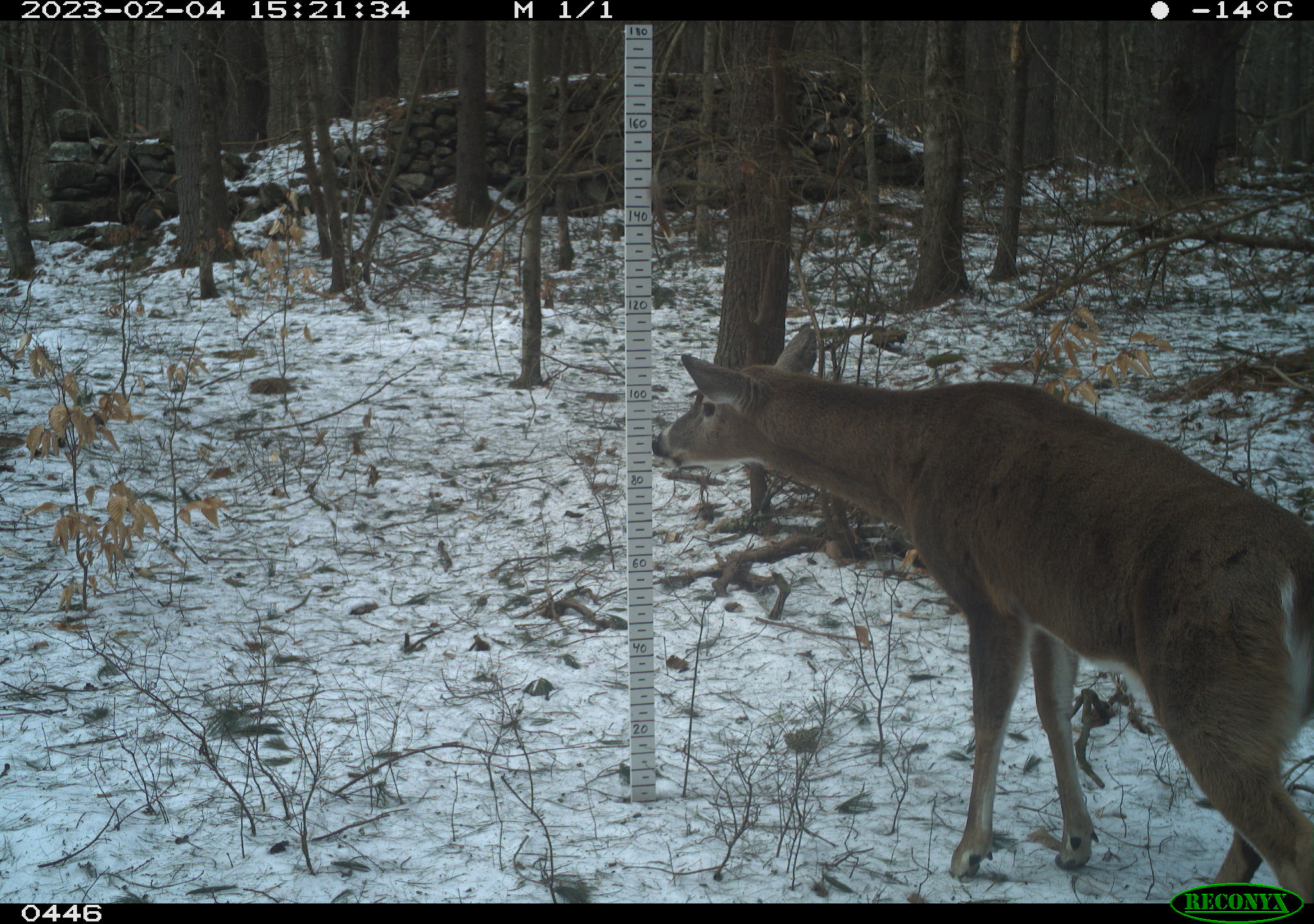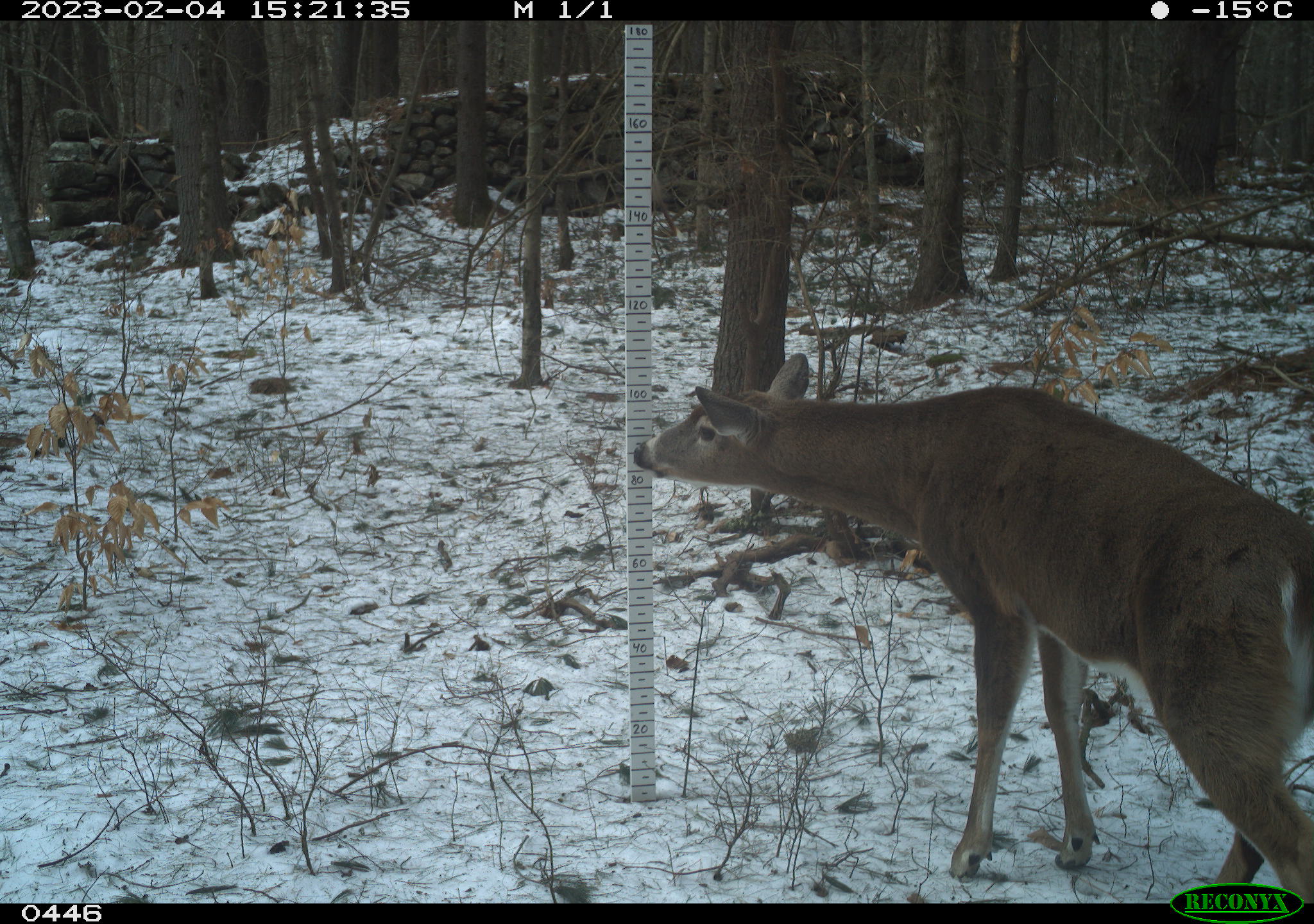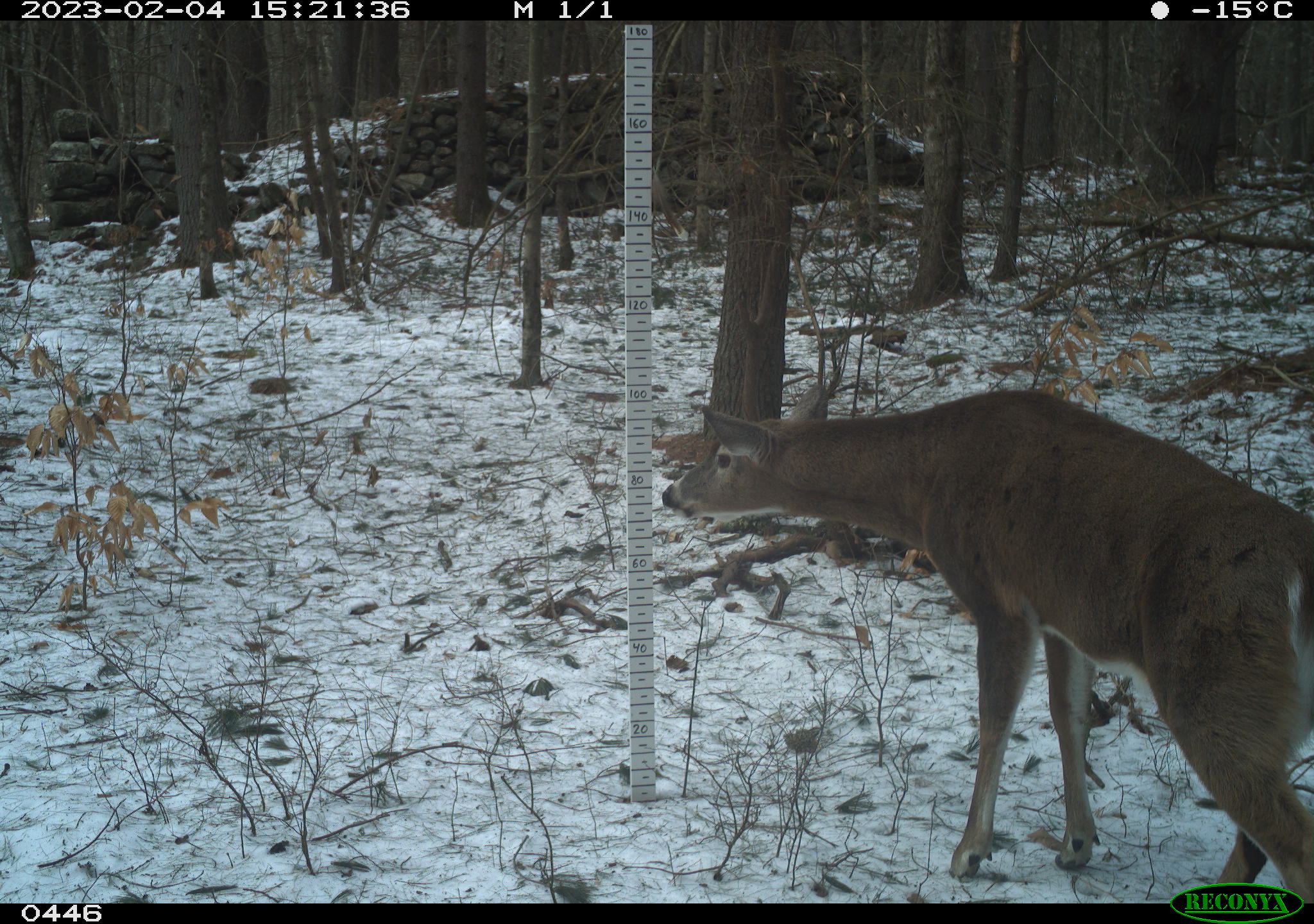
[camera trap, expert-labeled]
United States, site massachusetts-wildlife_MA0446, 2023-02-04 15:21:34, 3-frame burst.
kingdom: Animalia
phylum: Chordata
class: Mammalia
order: Artiodactyla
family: Cervidae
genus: Odocoileus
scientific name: Odocoileus virginianus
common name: white-tailed deer